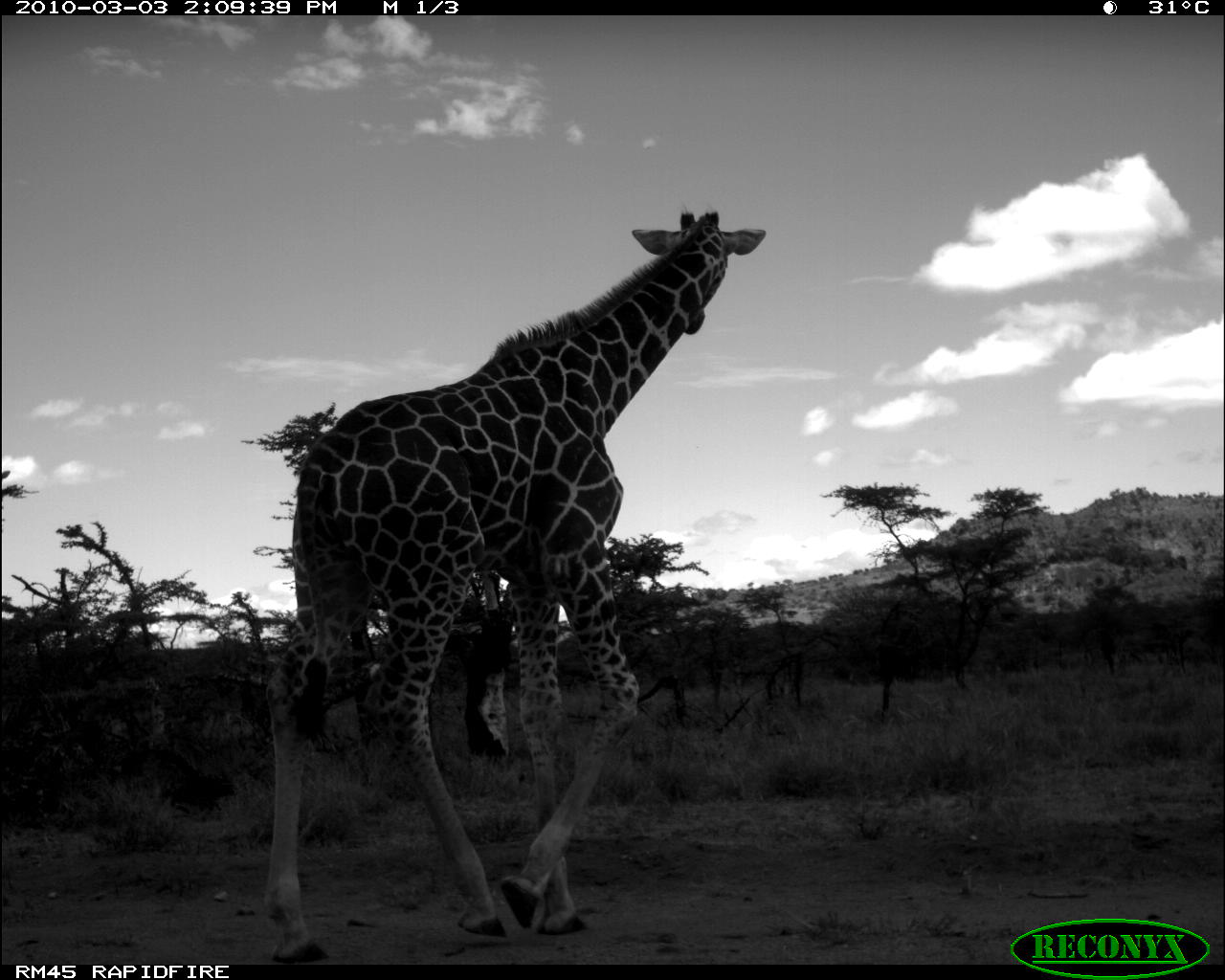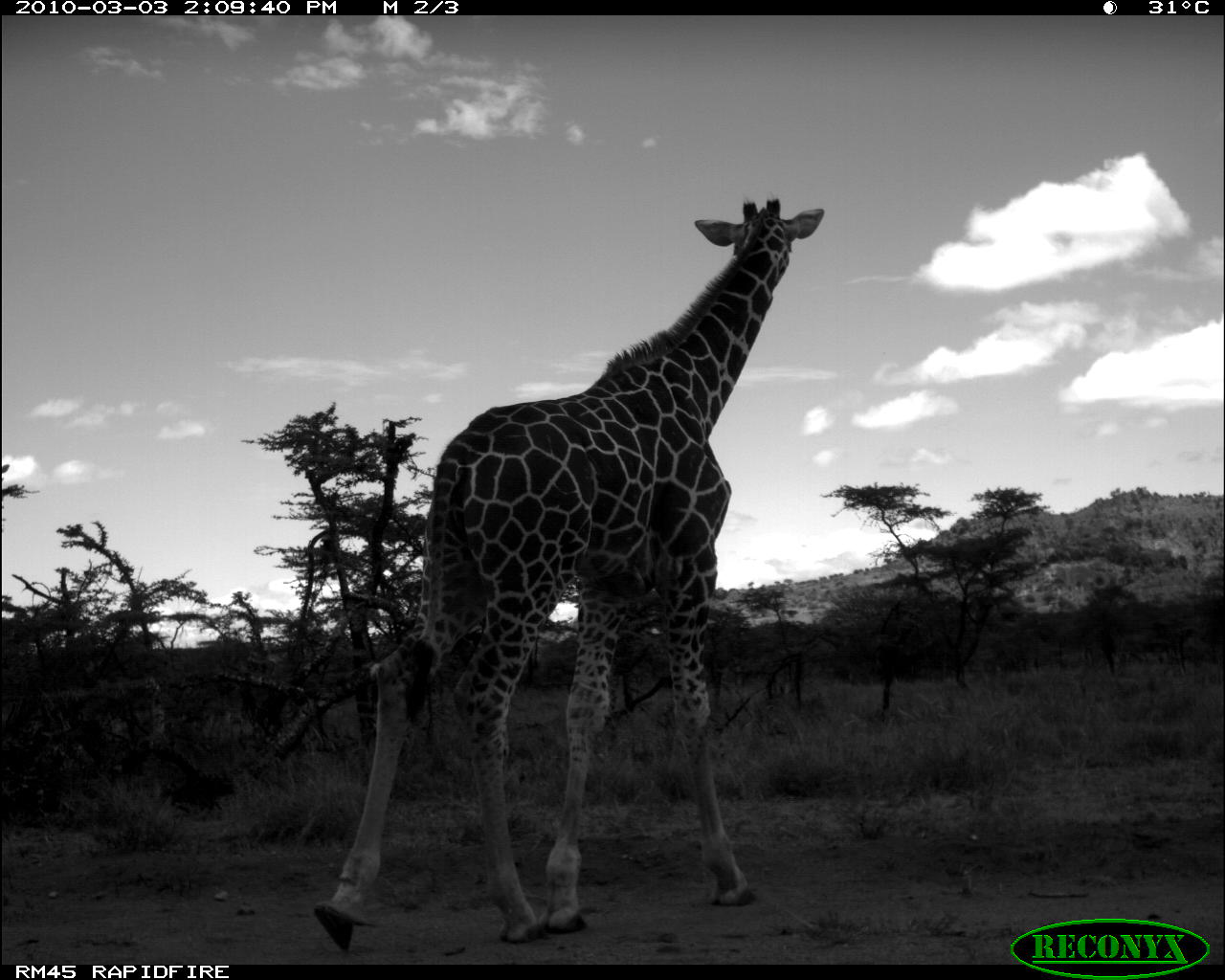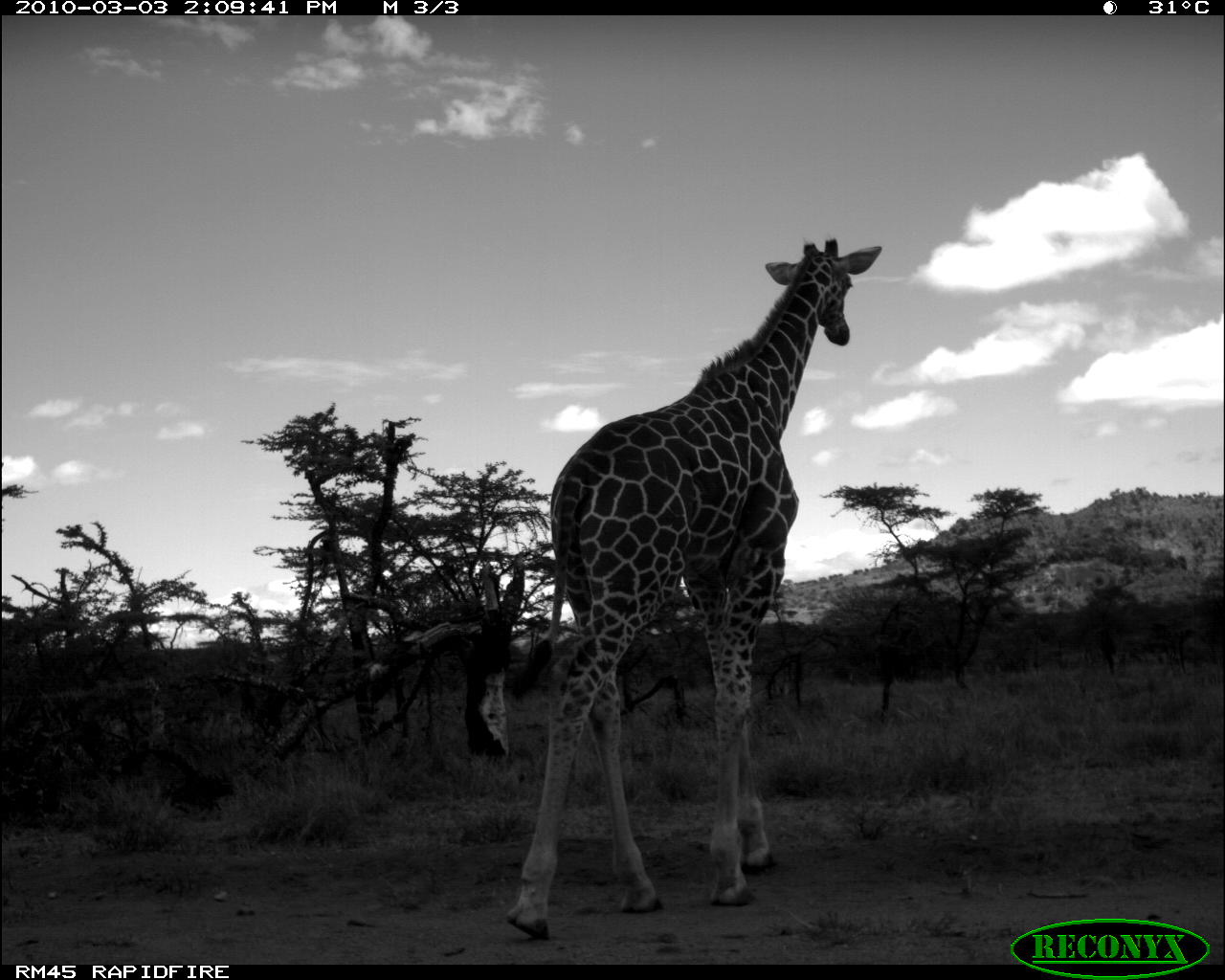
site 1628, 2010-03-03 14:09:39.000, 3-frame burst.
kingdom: Animalia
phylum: Chordata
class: Mammalia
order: Artiodactyla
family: Giraffidae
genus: Giraffa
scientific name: Giraffa camelopardalis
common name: giraffe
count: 1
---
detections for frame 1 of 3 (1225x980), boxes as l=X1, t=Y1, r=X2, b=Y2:
giraffa camelopardalis: l=262, t=210, r=769, b=964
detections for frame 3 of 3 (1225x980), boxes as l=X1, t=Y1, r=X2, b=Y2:
giraffa camelopardalis: l=502, t=237, r=881, b=941